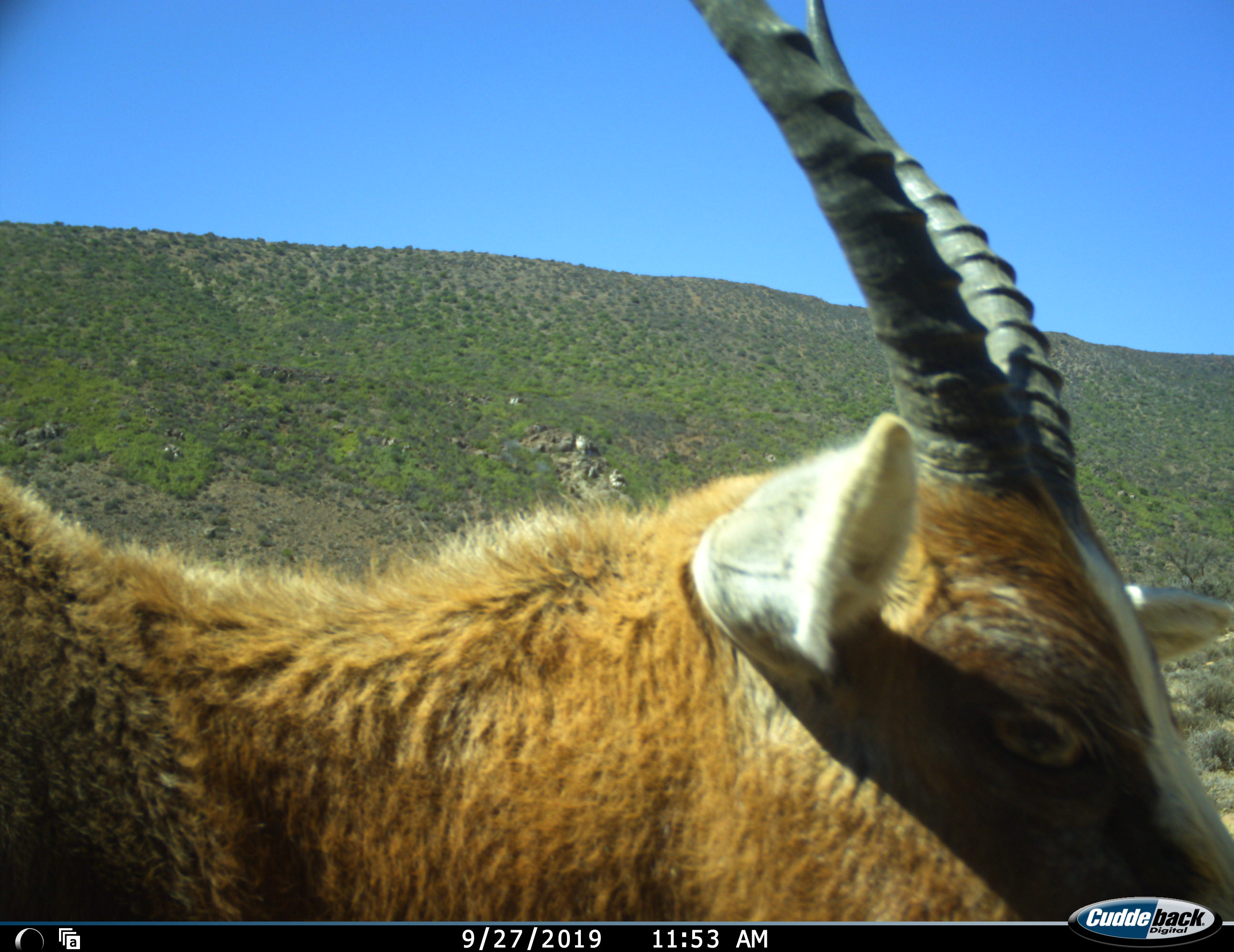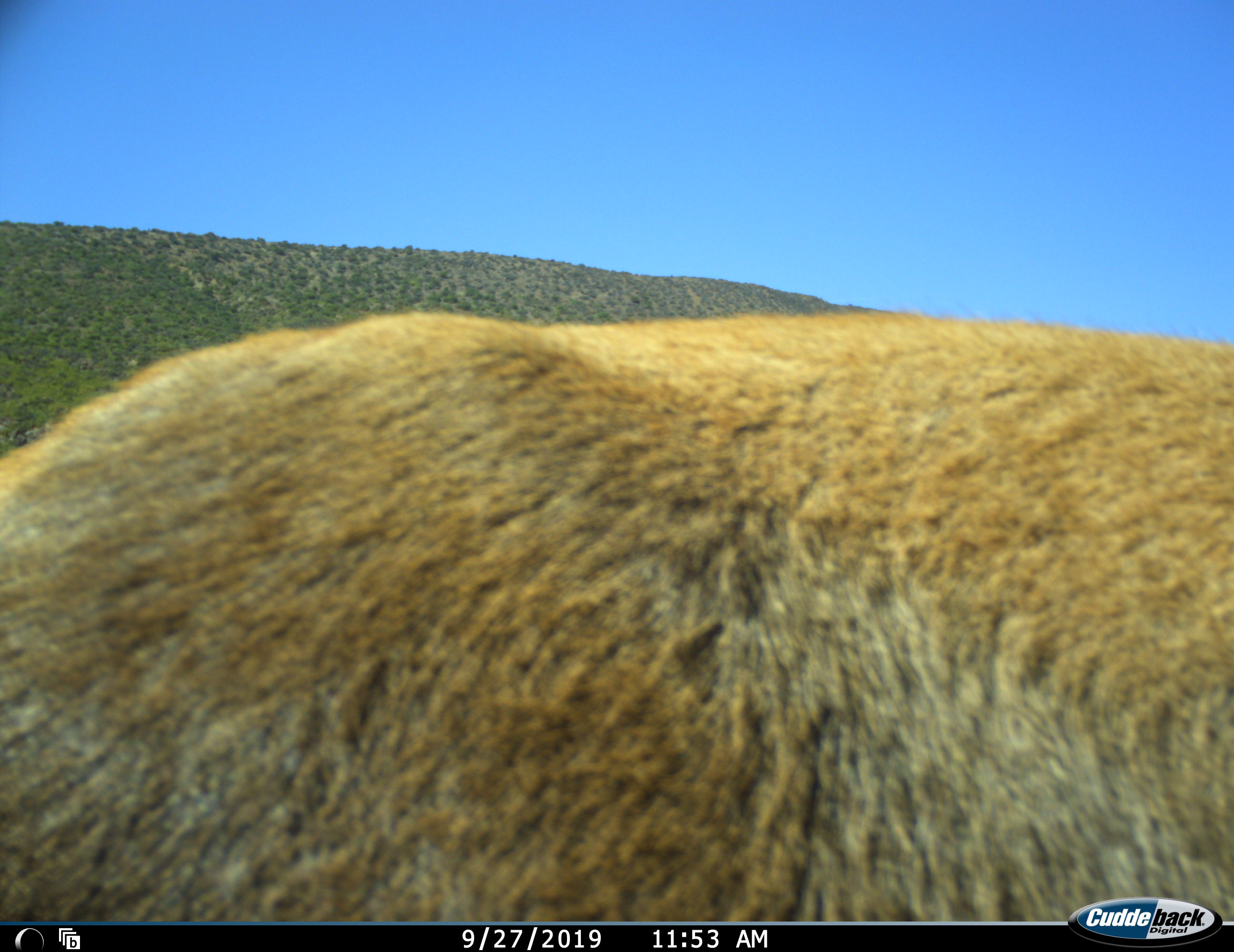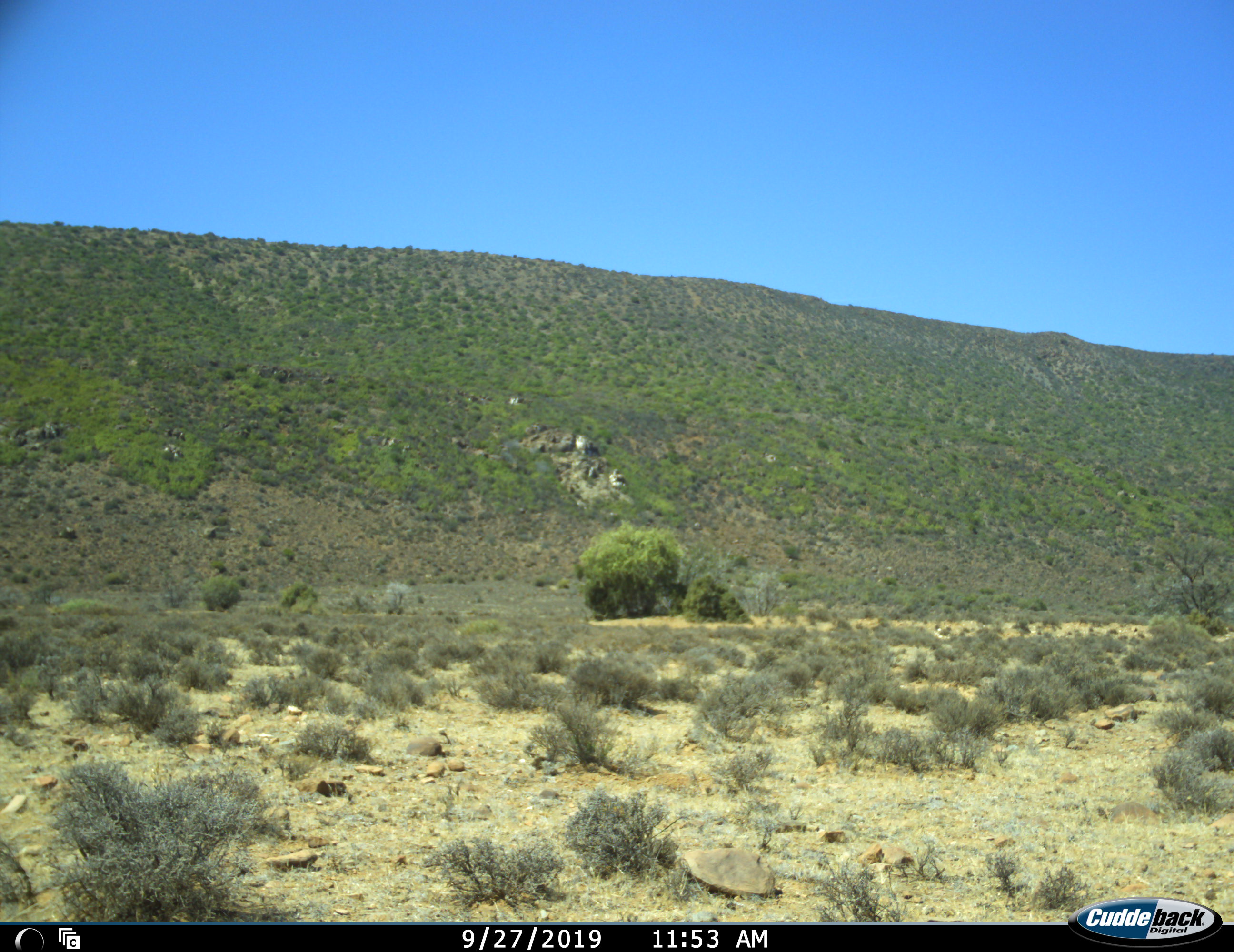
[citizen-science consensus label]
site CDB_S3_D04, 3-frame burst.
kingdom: Animalia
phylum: Chordata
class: Mammalia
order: Artiodactyla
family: Bovidae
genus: Damaliscus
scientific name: Damaliscus pygargus phillipsi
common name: blesbok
Blesbok (Damaliscus pygargus phillipsi), count 1. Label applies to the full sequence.